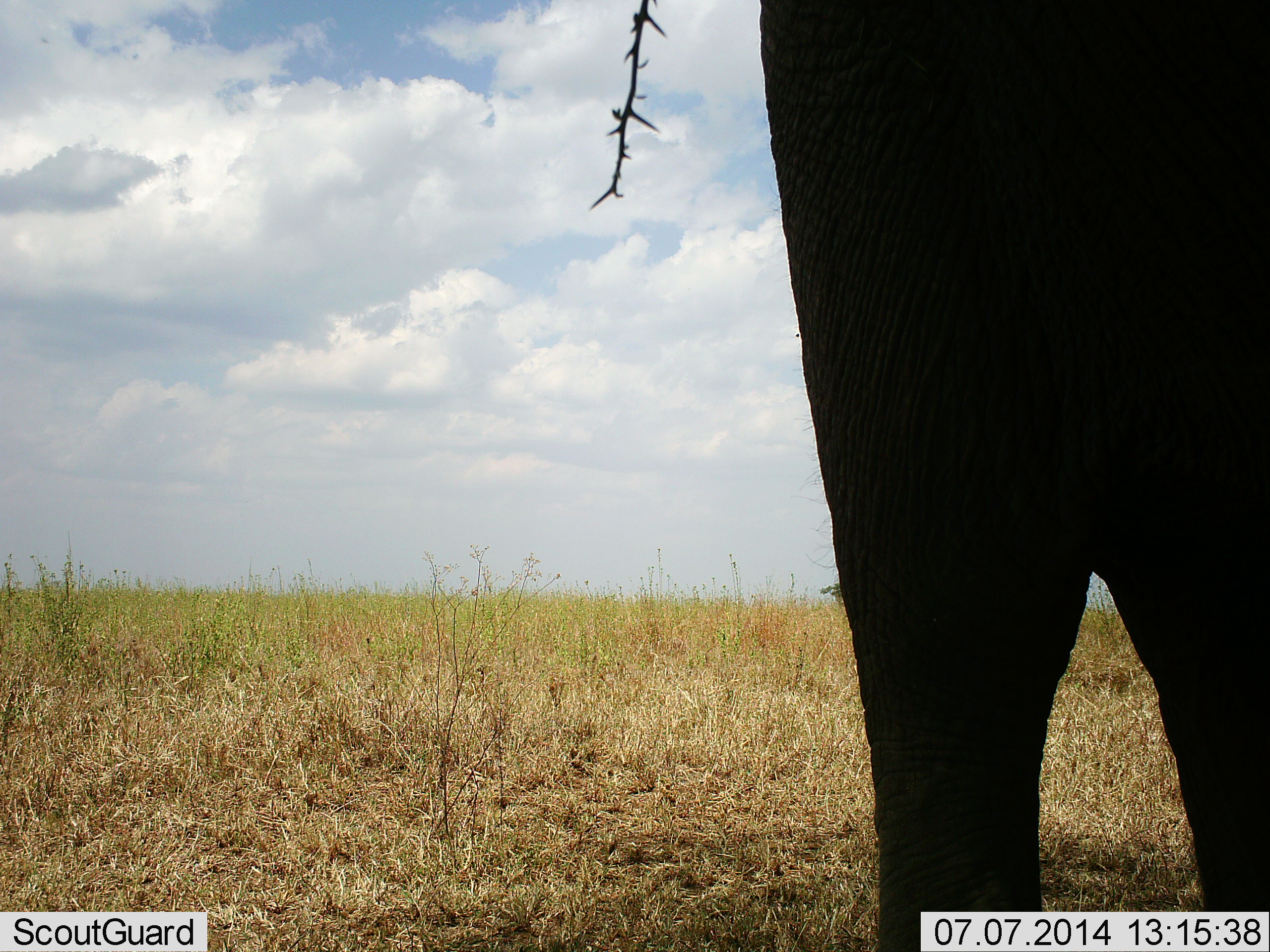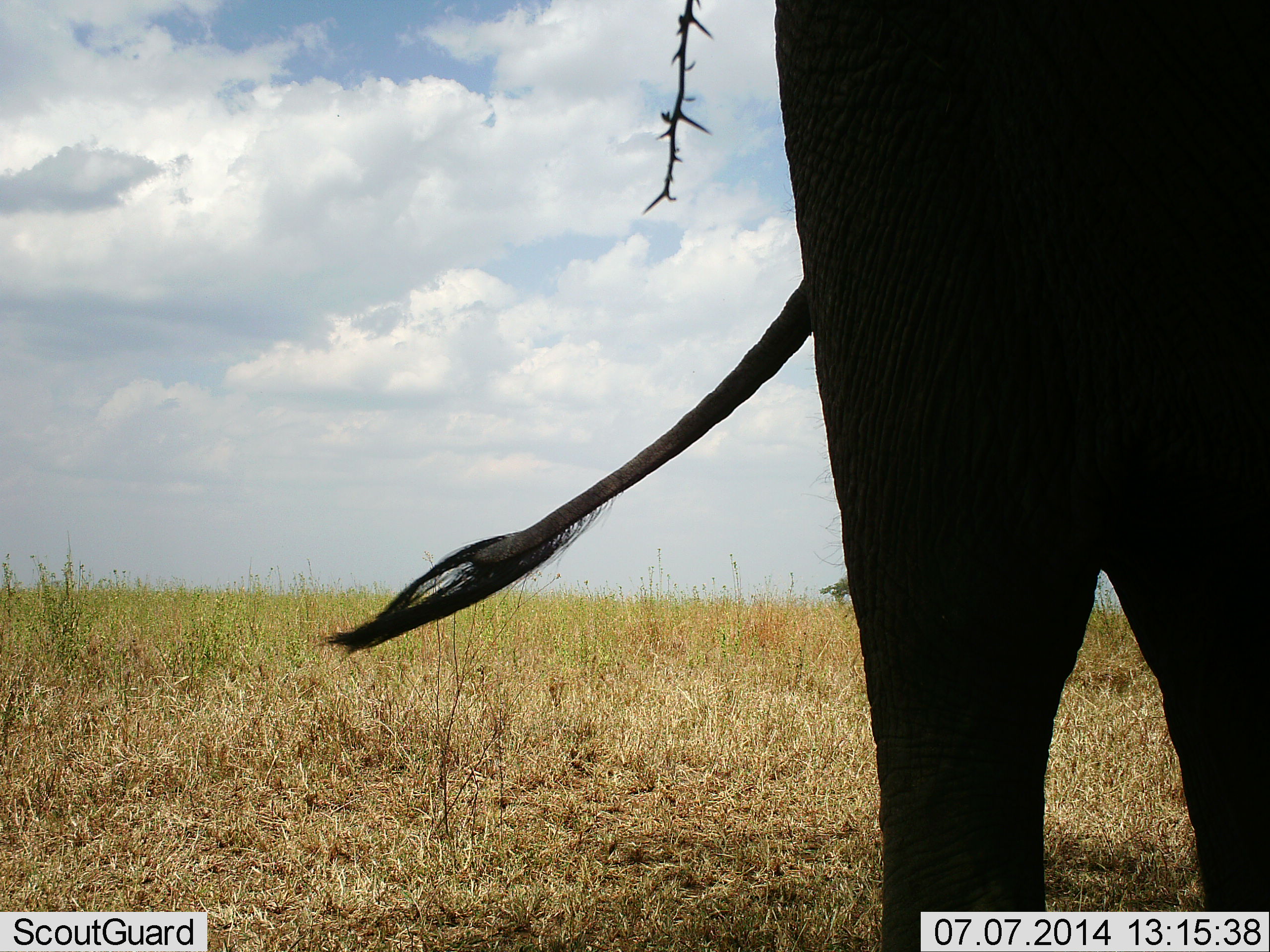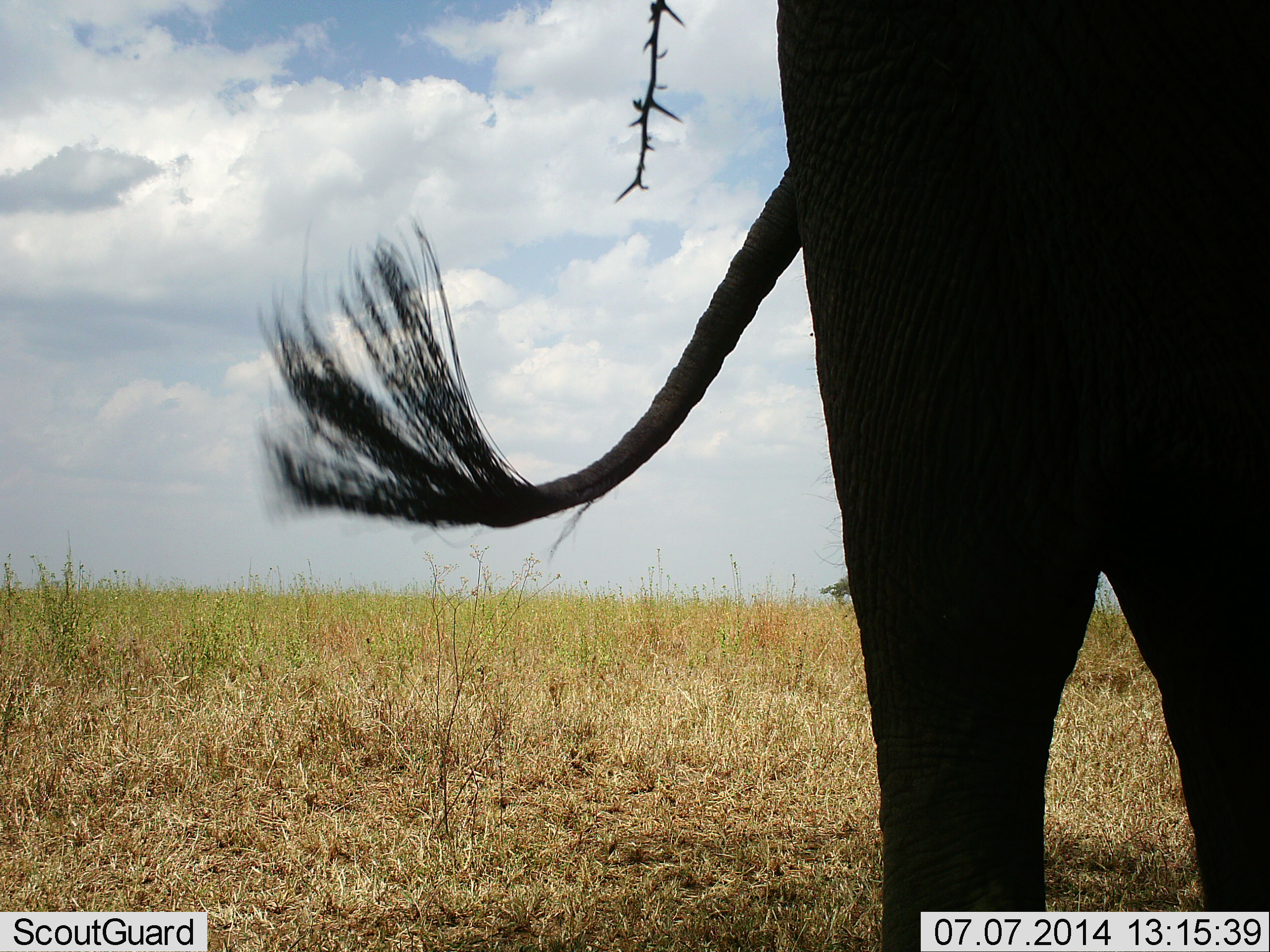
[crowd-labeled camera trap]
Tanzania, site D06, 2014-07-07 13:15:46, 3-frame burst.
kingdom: Animalia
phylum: Chordata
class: Mammalia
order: Proboscidea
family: Elephantidae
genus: Loxodonta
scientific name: Loxodonta africana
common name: african bush elephant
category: elephant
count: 1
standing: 94%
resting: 3%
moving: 3%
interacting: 0%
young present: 0%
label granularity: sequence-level